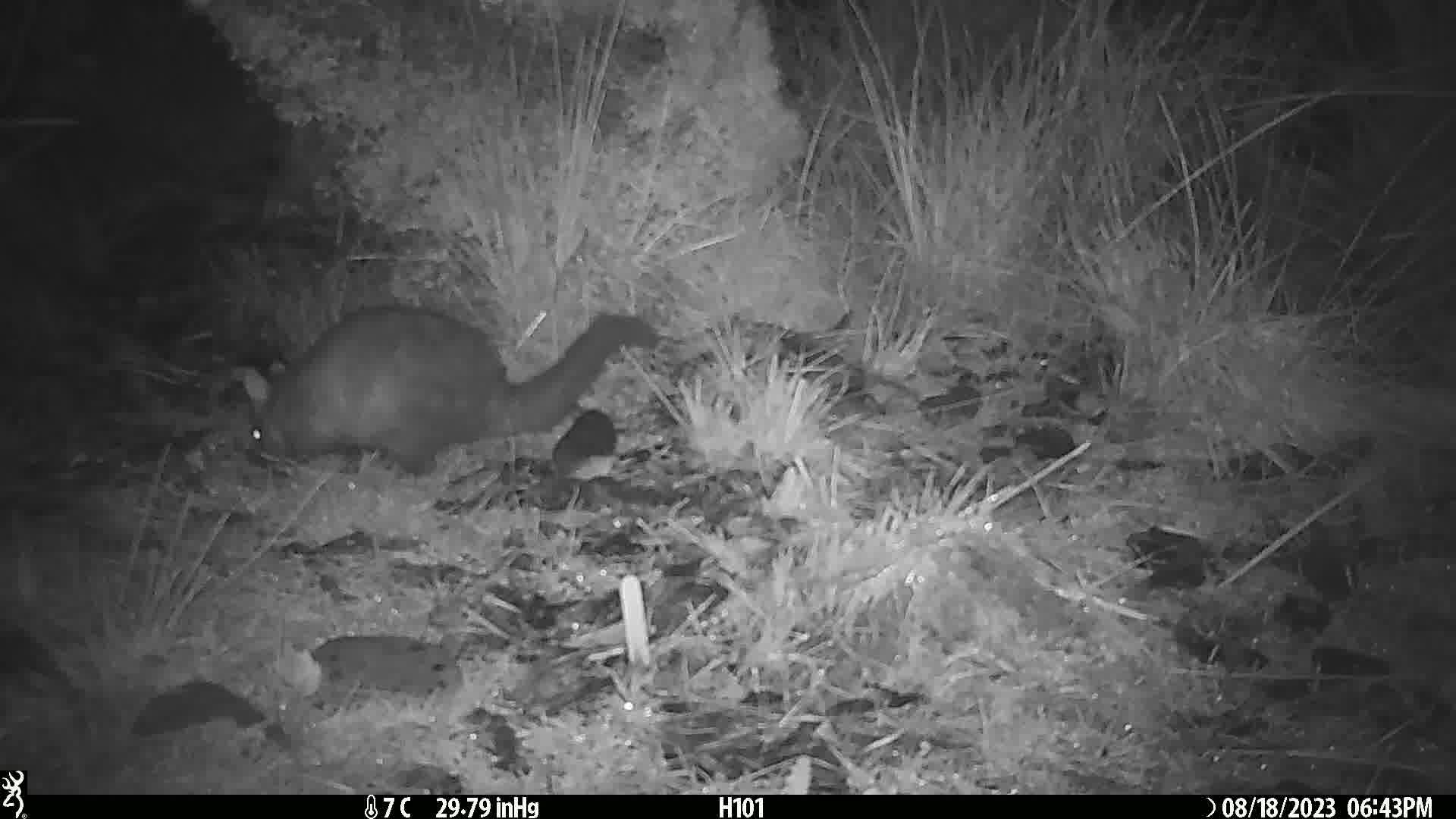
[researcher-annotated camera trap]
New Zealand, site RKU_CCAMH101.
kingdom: Animalia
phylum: Chordata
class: Mammalia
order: Diprotodontia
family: Phalangeridae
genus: Trichosurus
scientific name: Trichosurus vulpecula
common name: common brushtail possum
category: possum